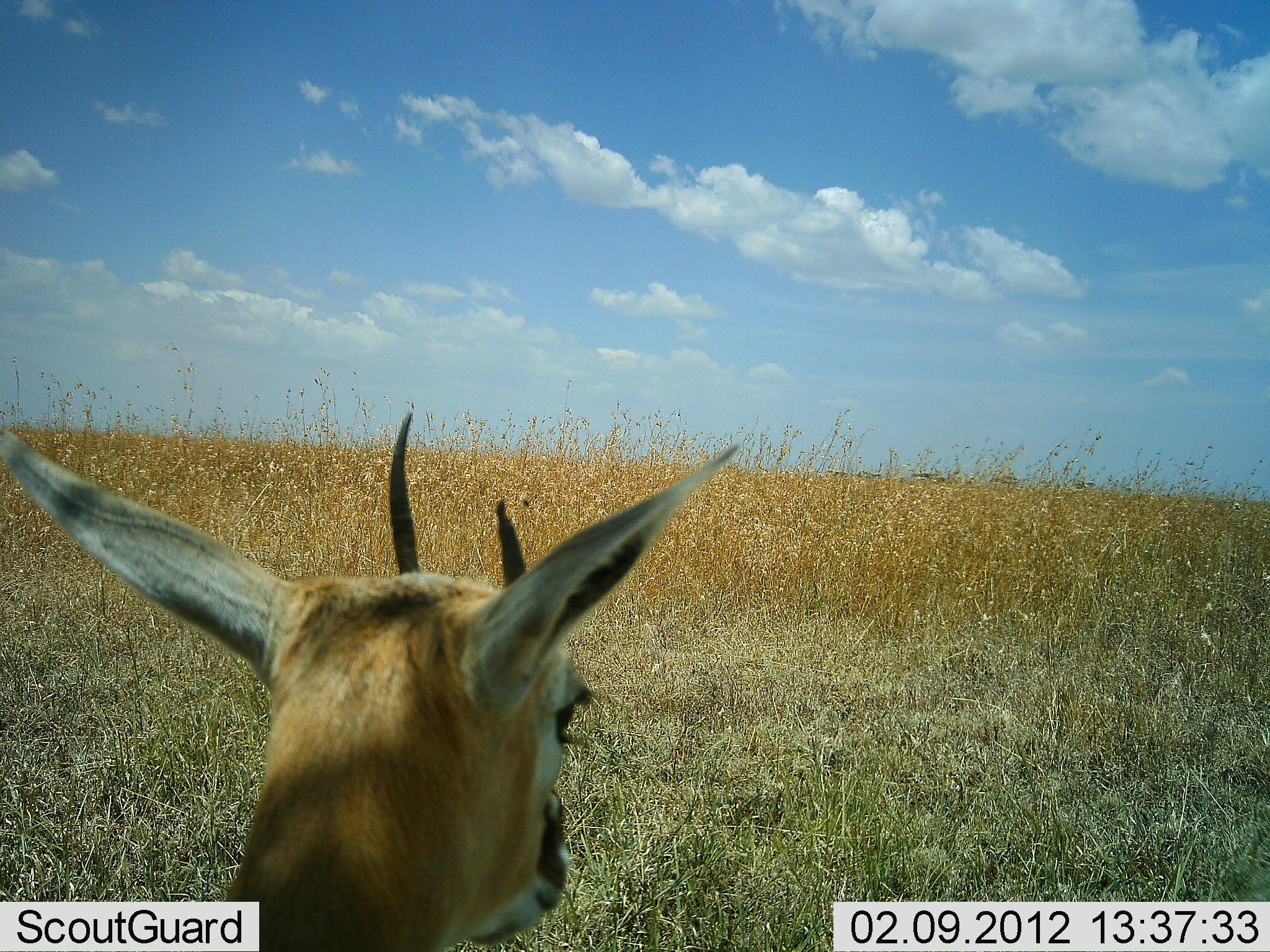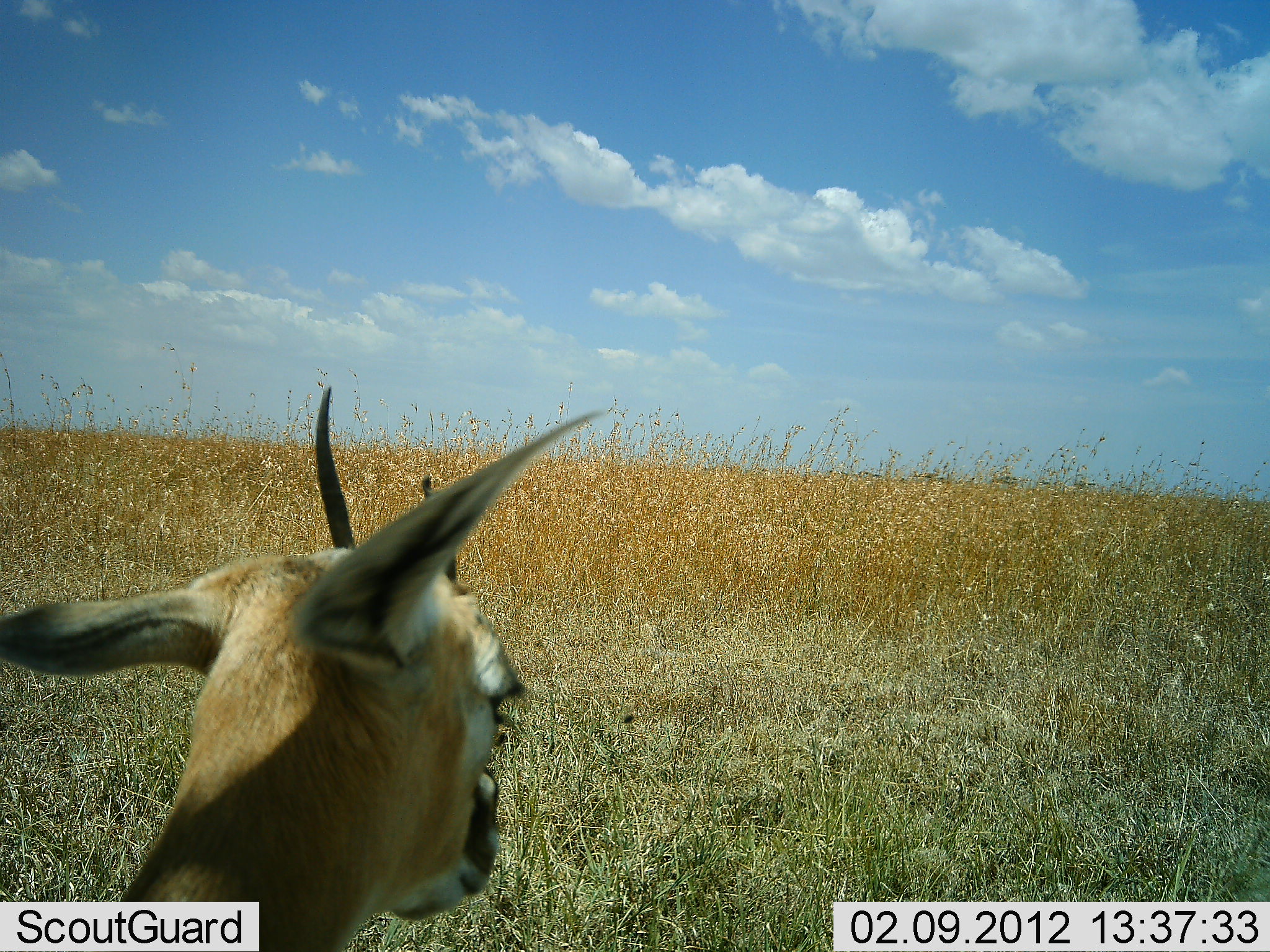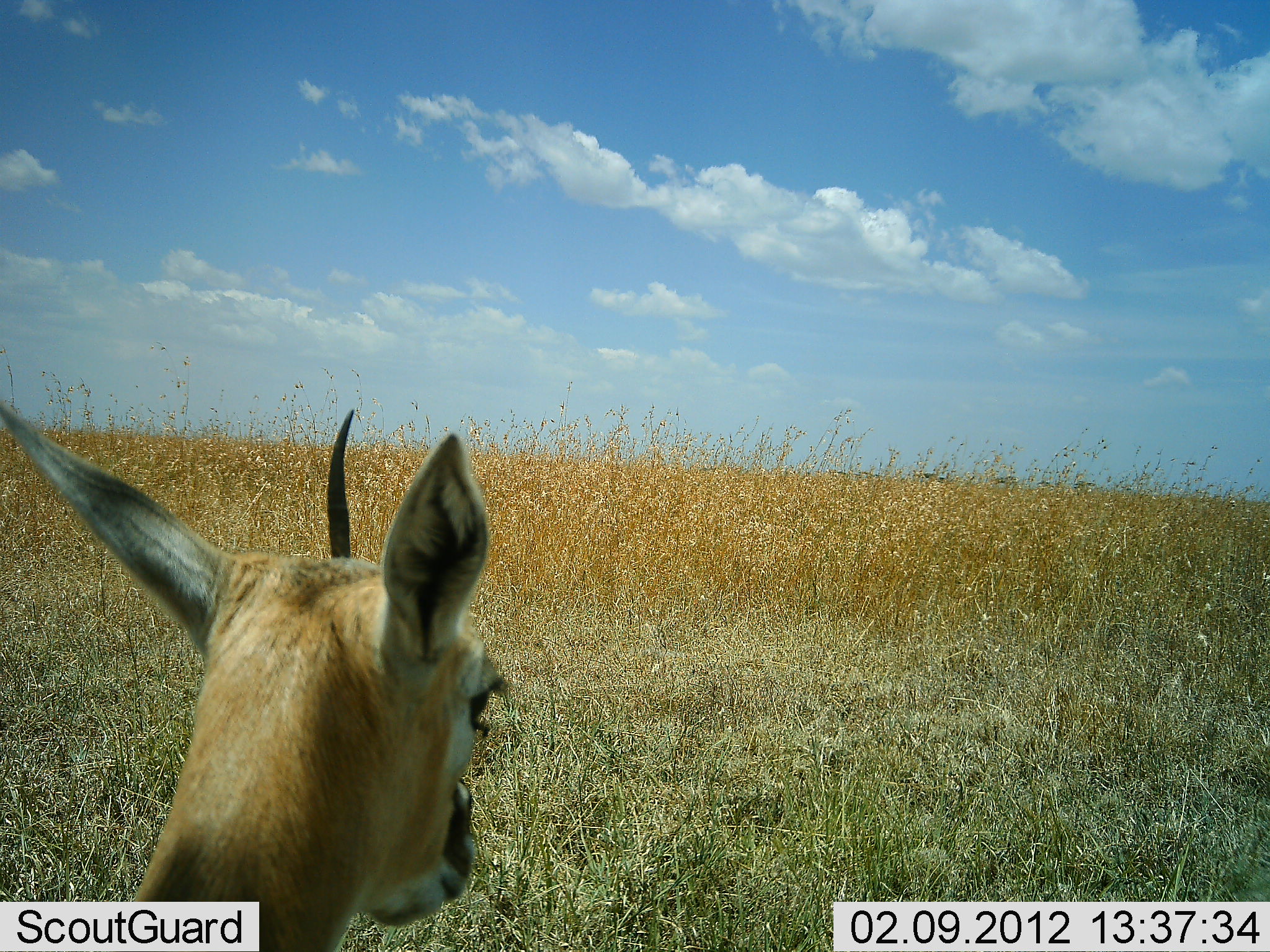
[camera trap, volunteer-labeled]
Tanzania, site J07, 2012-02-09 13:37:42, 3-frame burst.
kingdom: Animalia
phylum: Chordata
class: Mammalia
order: Artiodactyla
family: Bovidae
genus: Eudorcas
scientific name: Eudorcas thomsonii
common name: thomson's gazelle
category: gazellethomsons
Gazellethomsons (thomson's gazelle) (Eudorcas thomsonii), count 1. Behavior (volunteer vote fractions): standing 65%, resting 35%, moving 3%, interacting 0%. Young present (vote fraction): 0%. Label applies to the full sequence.